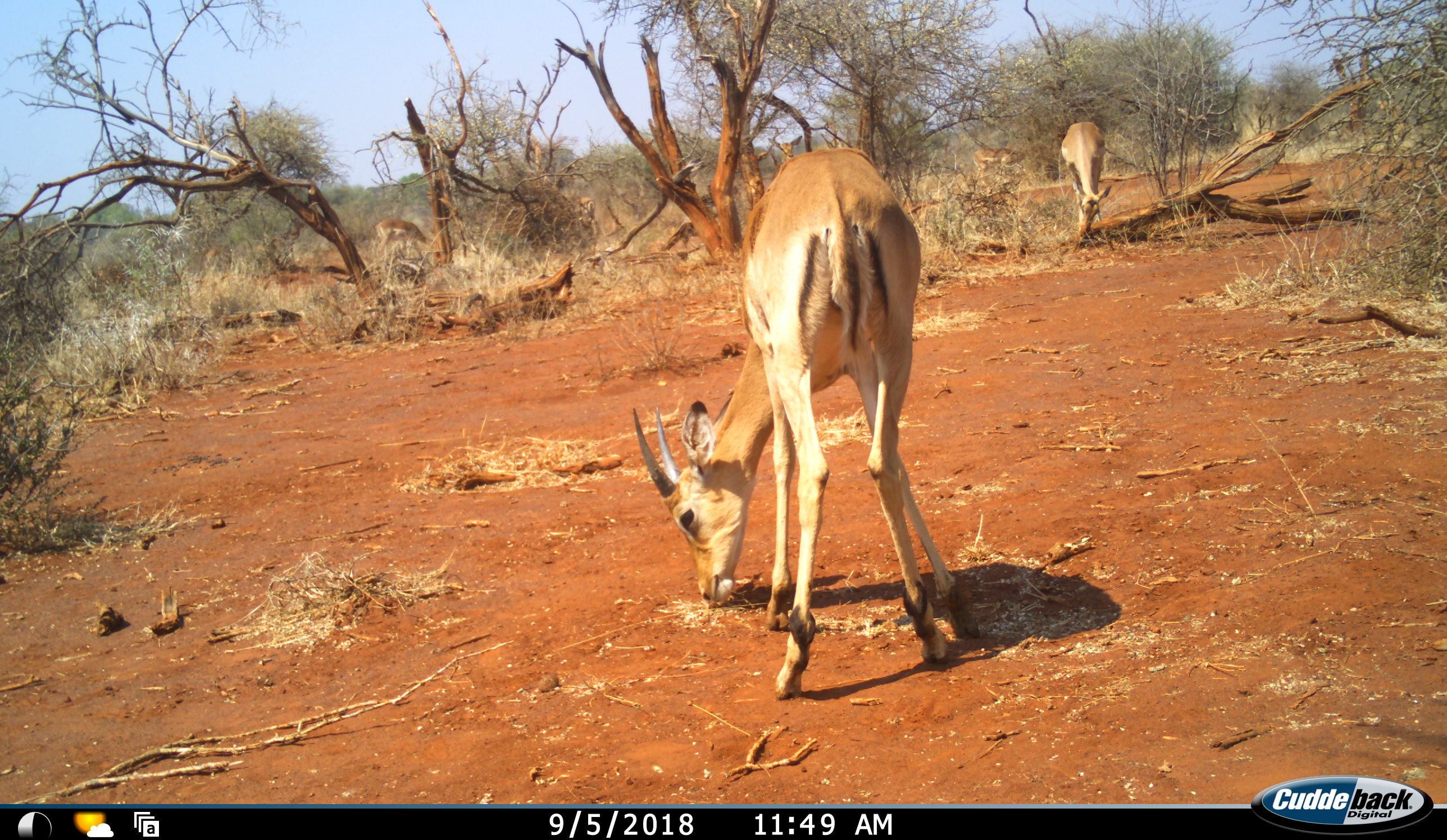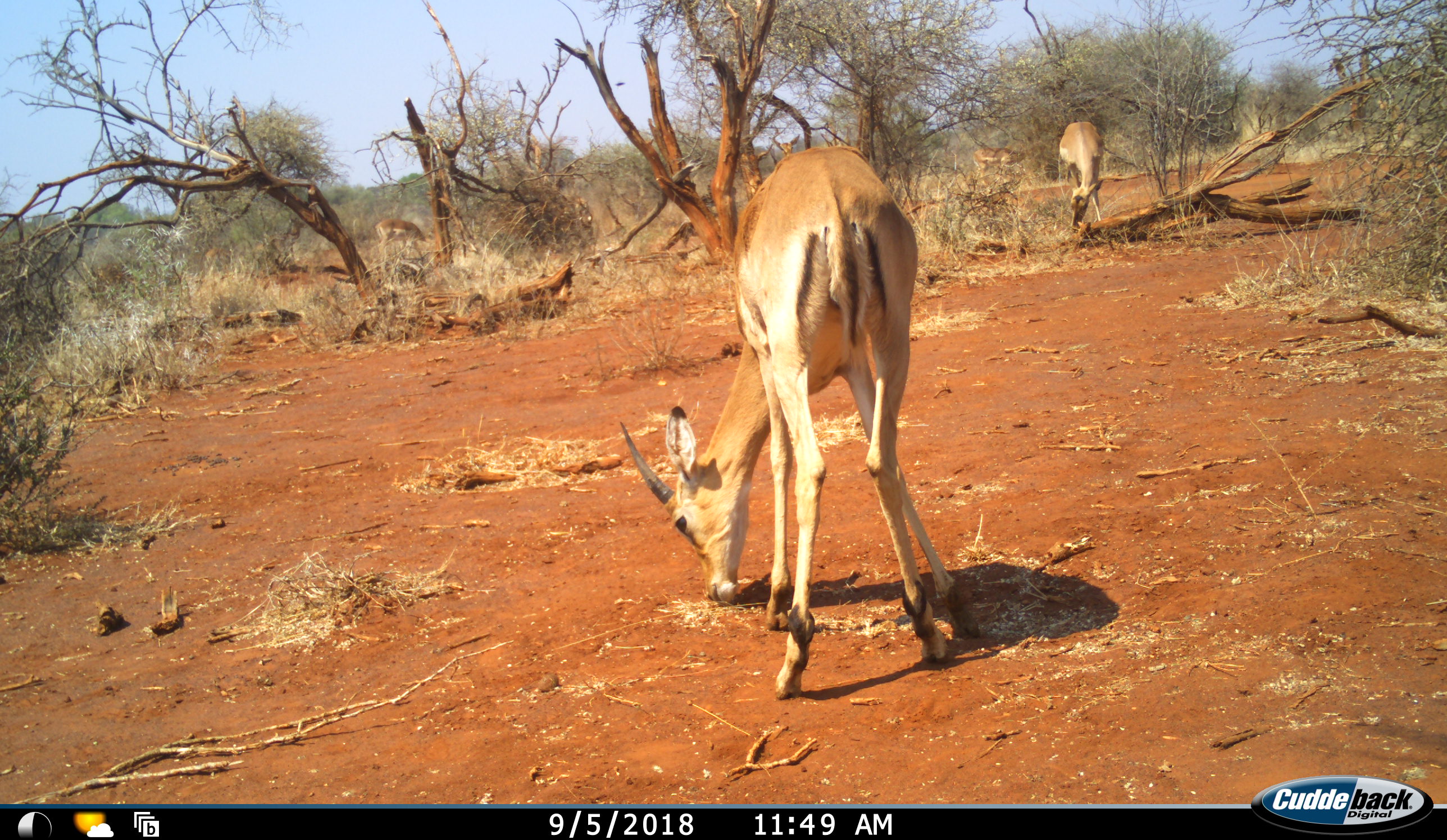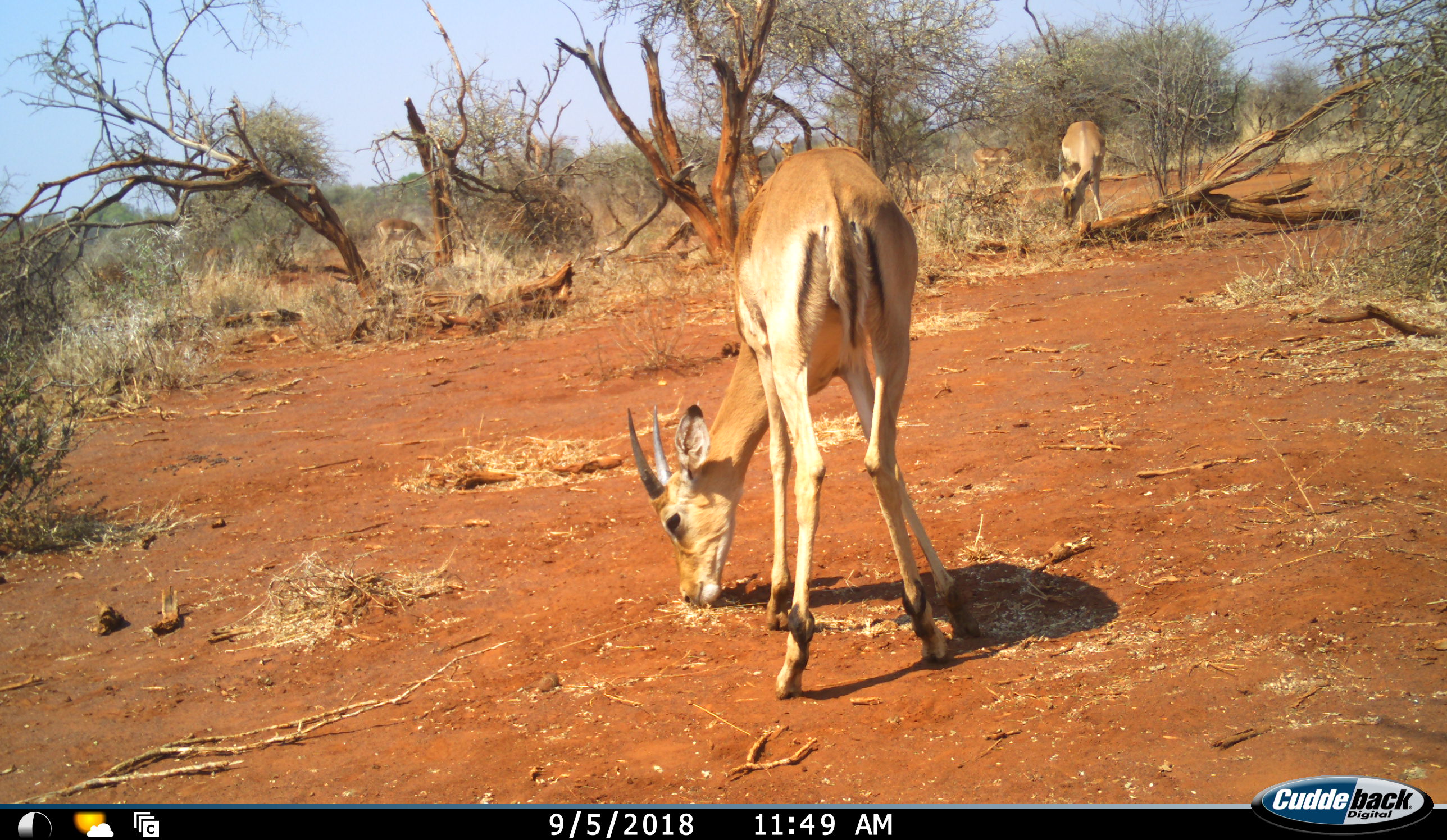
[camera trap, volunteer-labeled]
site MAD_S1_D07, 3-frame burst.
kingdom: Animalia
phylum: Chordata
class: Mammalia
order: Artiodactyla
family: Bovidae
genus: Aepyceros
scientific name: Aepyceros melampus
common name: impala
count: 2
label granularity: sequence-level